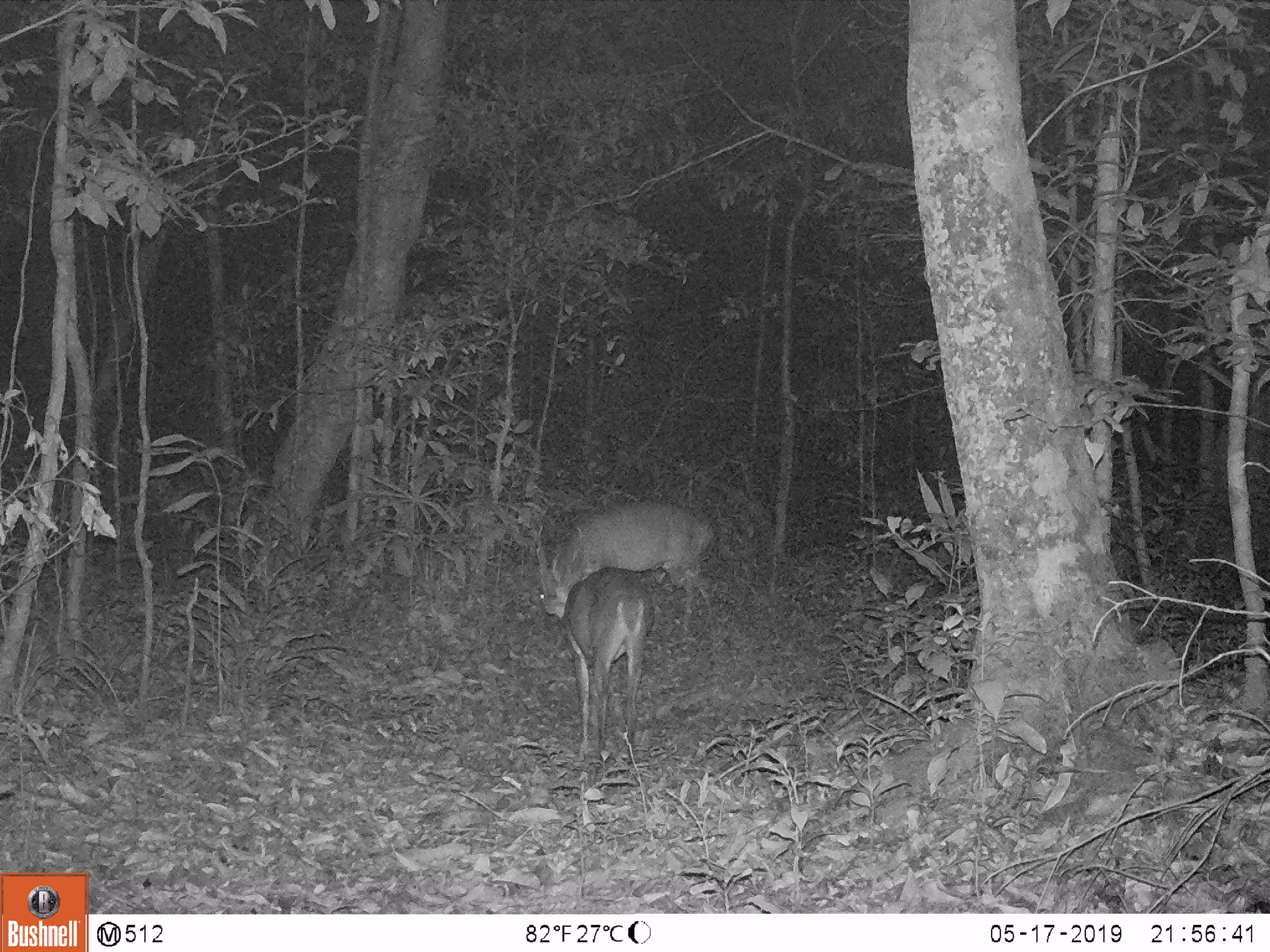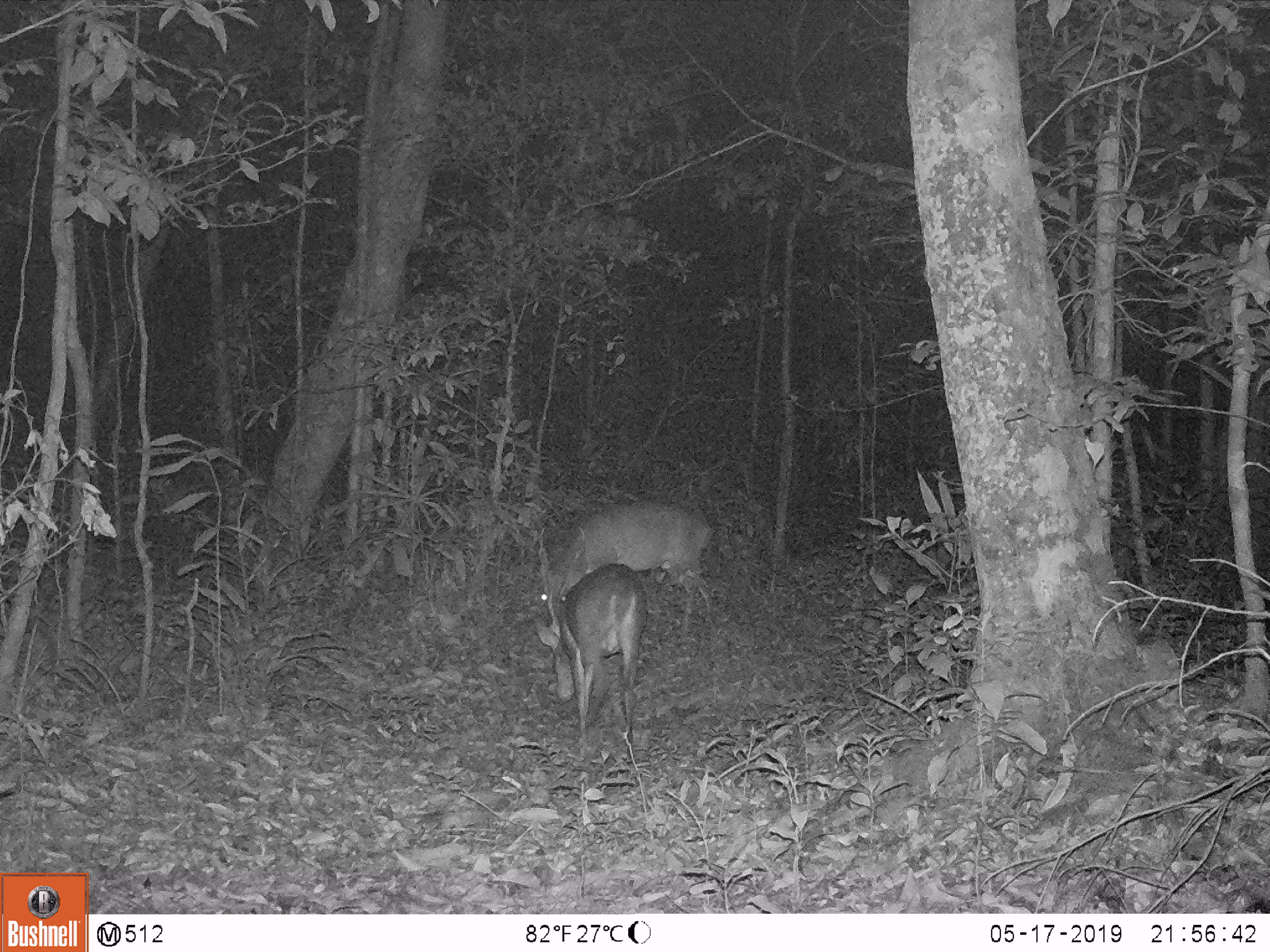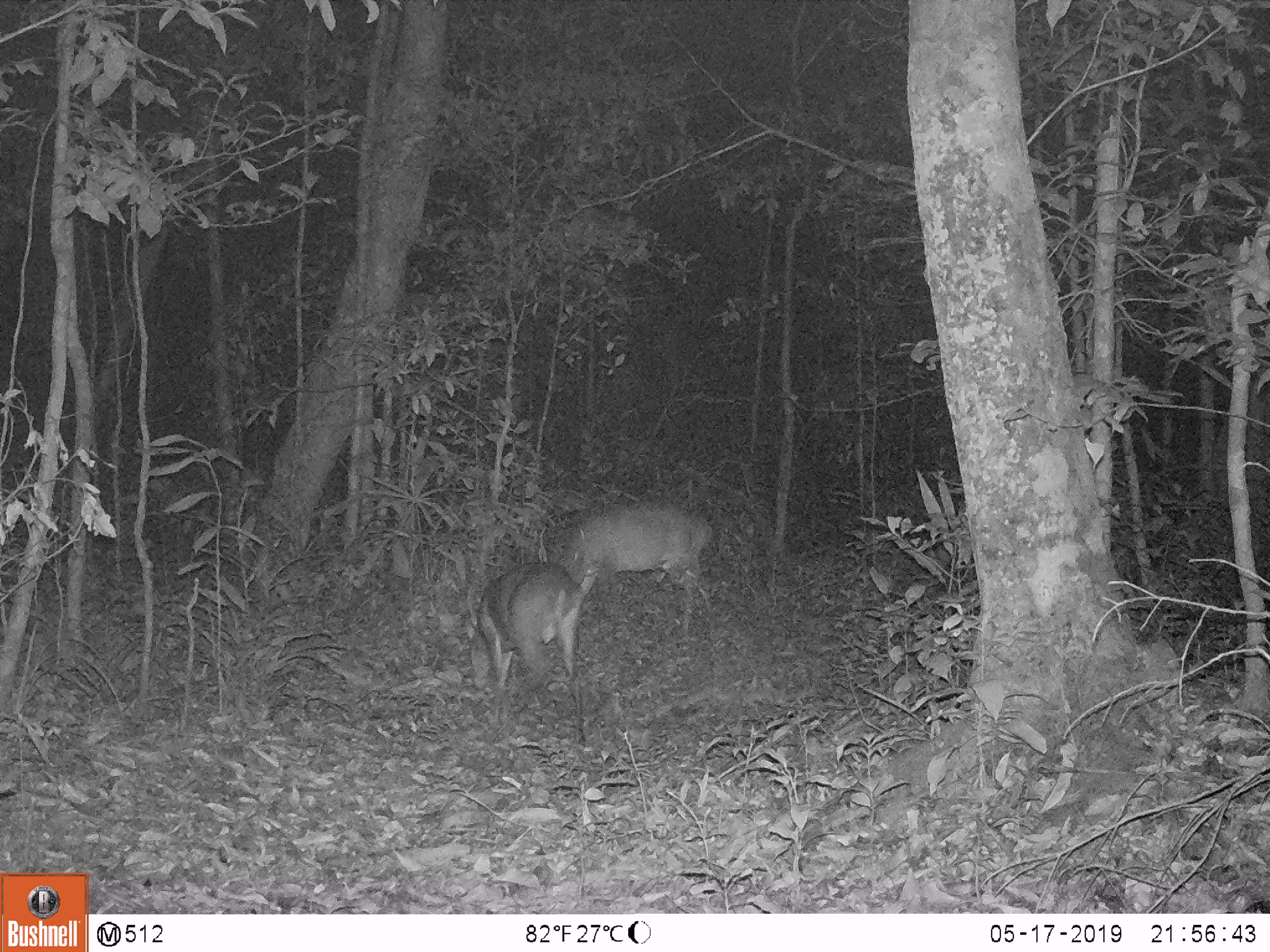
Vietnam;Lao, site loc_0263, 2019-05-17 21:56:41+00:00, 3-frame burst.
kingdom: Animalia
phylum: Chordata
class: Mammalia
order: Artiodactyla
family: Cervidae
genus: Muntiacus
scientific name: Muntiacus vuquangensis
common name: large-antlered muntjac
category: large antlered muntjac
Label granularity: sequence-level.